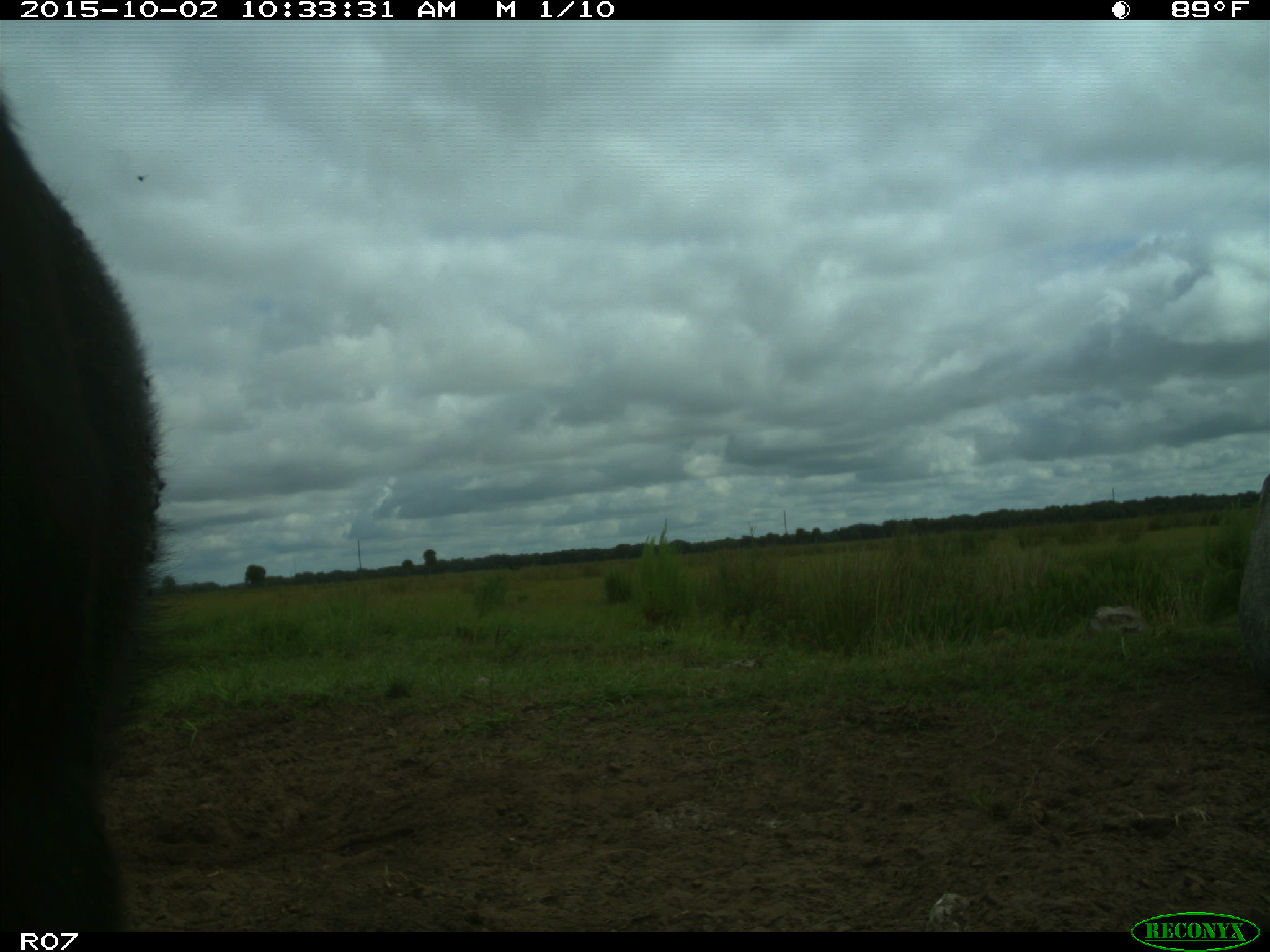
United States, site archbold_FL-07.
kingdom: Animalia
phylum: Chordata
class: Mammalia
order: Artiodactyla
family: Bovidae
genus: Bos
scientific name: Bos taurus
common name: domestic cow